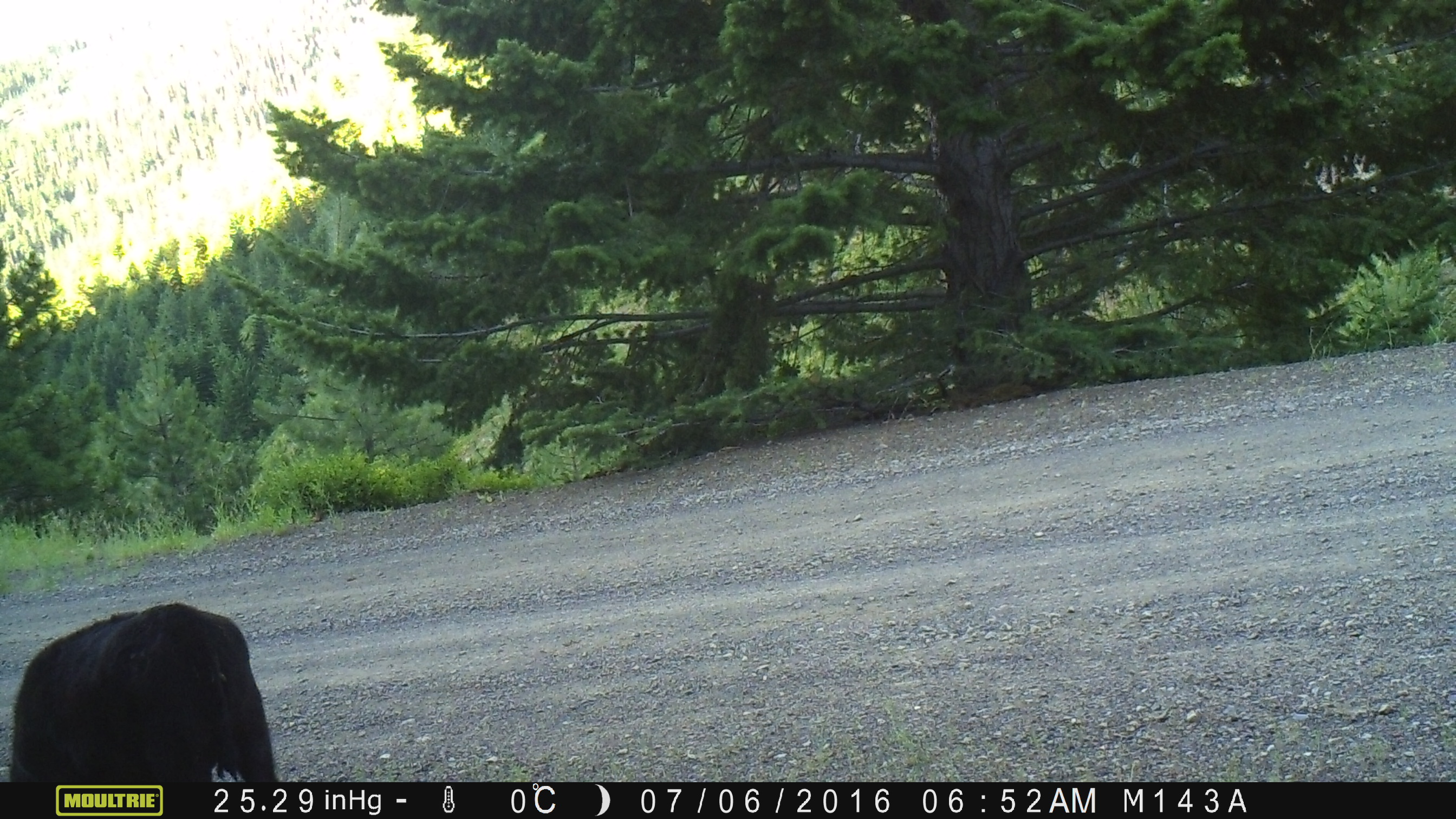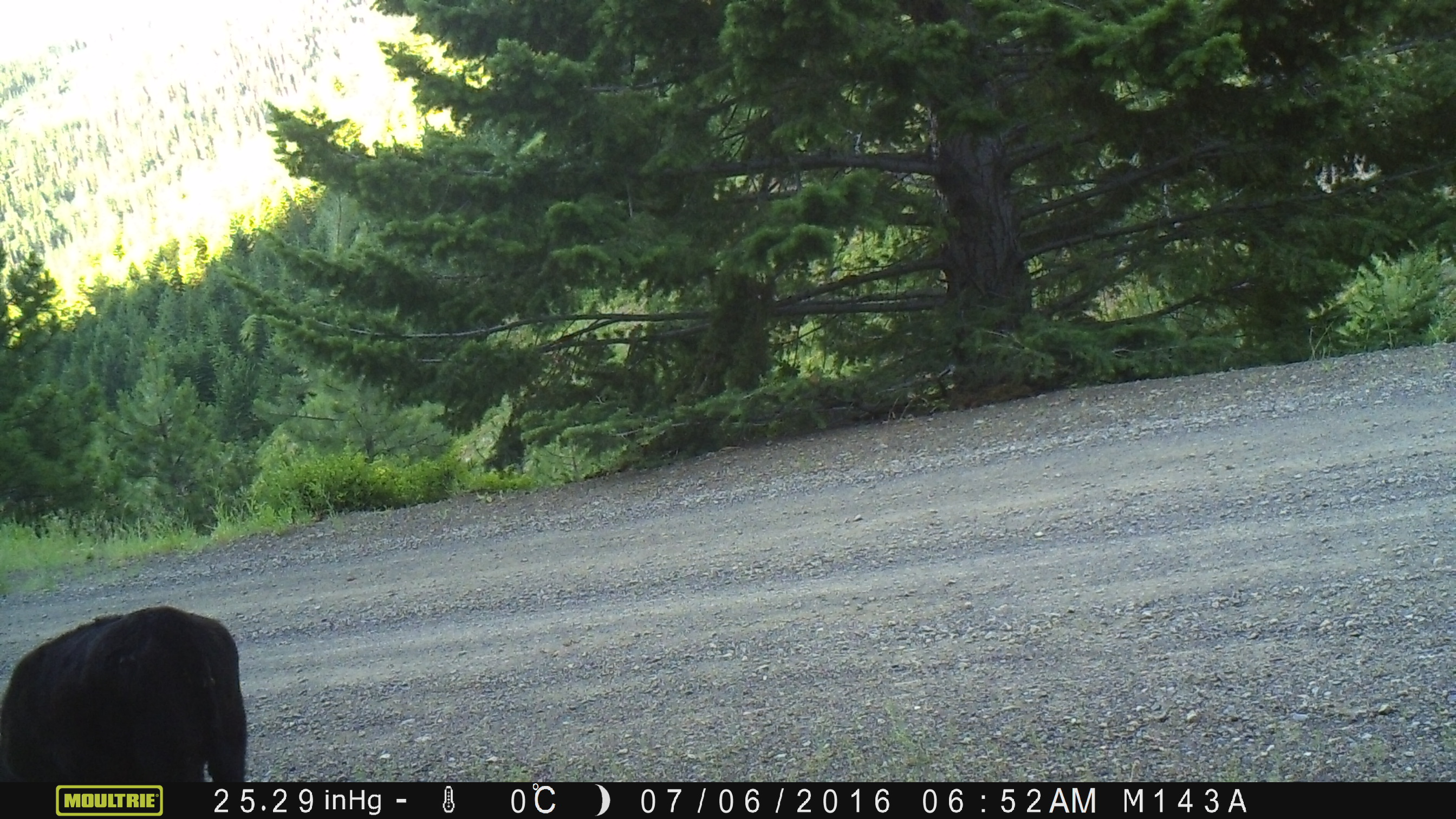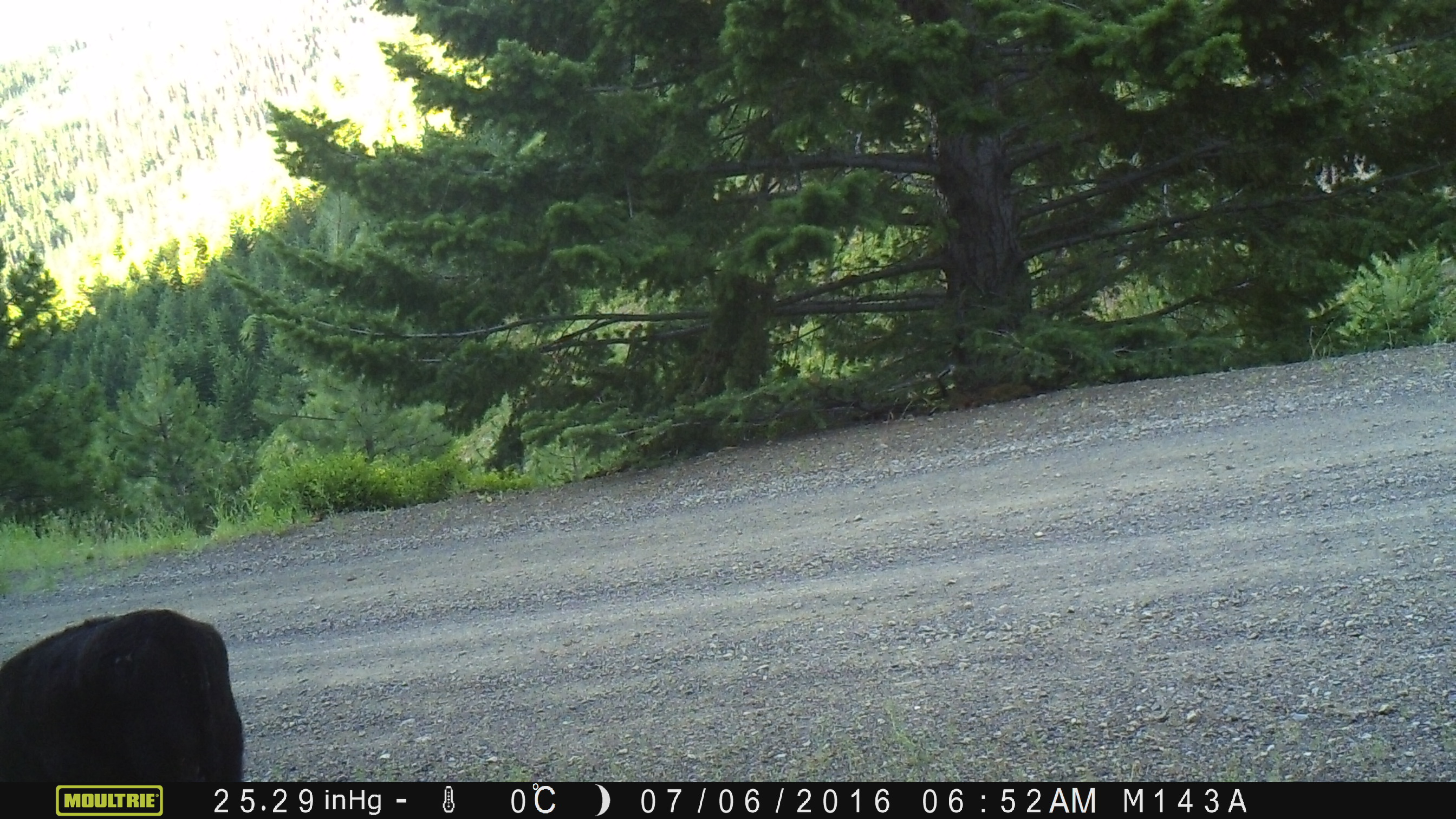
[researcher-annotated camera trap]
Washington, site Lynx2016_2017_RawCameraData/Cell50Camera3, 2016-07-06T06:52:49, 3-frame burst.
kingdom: Animalia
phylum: Chordata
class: Mammalia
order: Artiodactyla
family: Bovidae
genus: Bos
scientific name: Bos taurus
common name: domestic cattle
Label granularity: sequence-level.